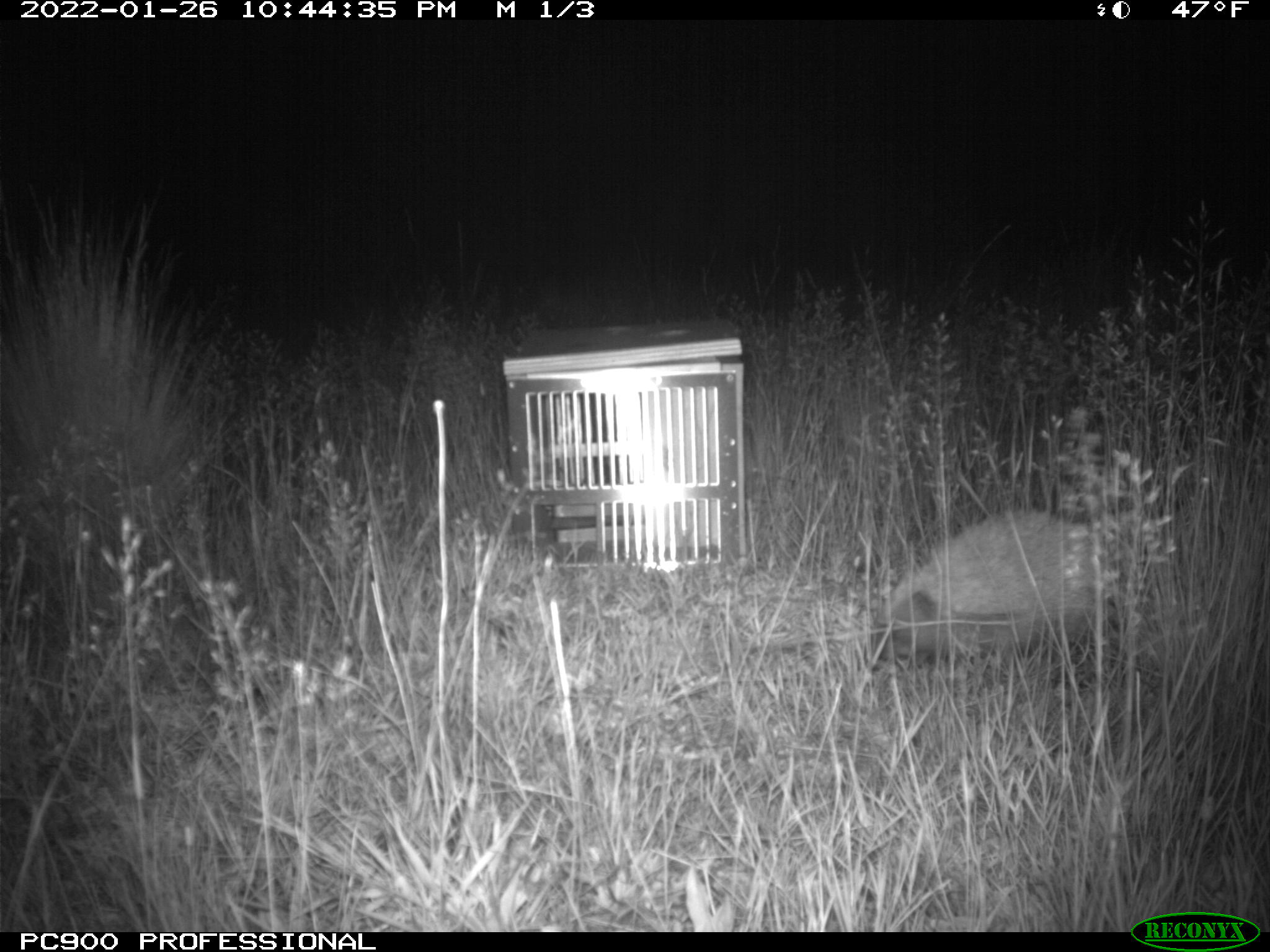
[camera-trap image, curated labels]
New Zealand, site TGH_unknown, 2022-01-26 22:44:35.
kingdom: Animalia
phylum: Chordata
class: Mammalia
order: Eulipotyphla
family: Erinaceidae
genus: Erinaceus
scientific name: Erinaceus europaeus europaeus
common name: european hedgehog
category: hedgehog